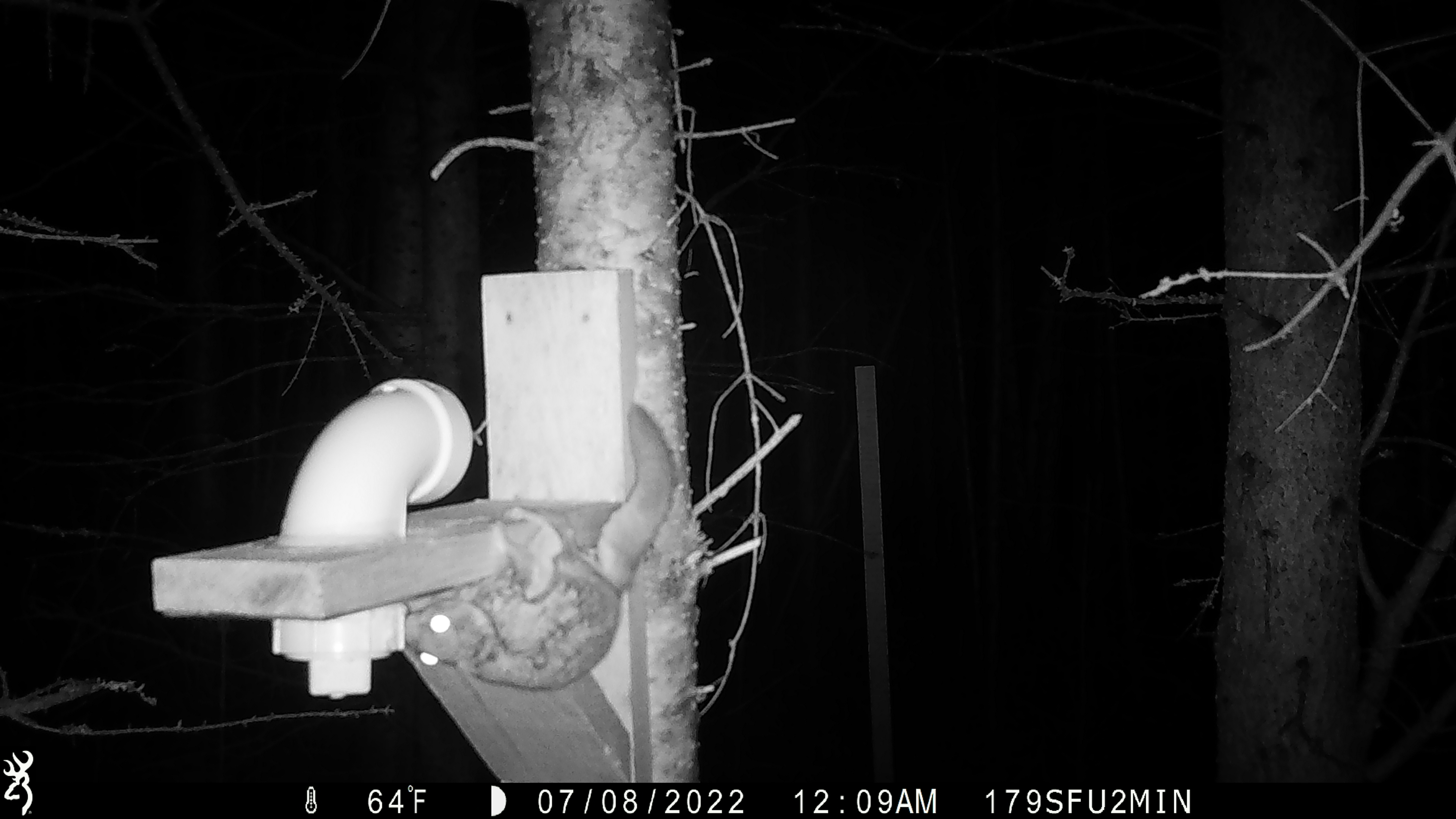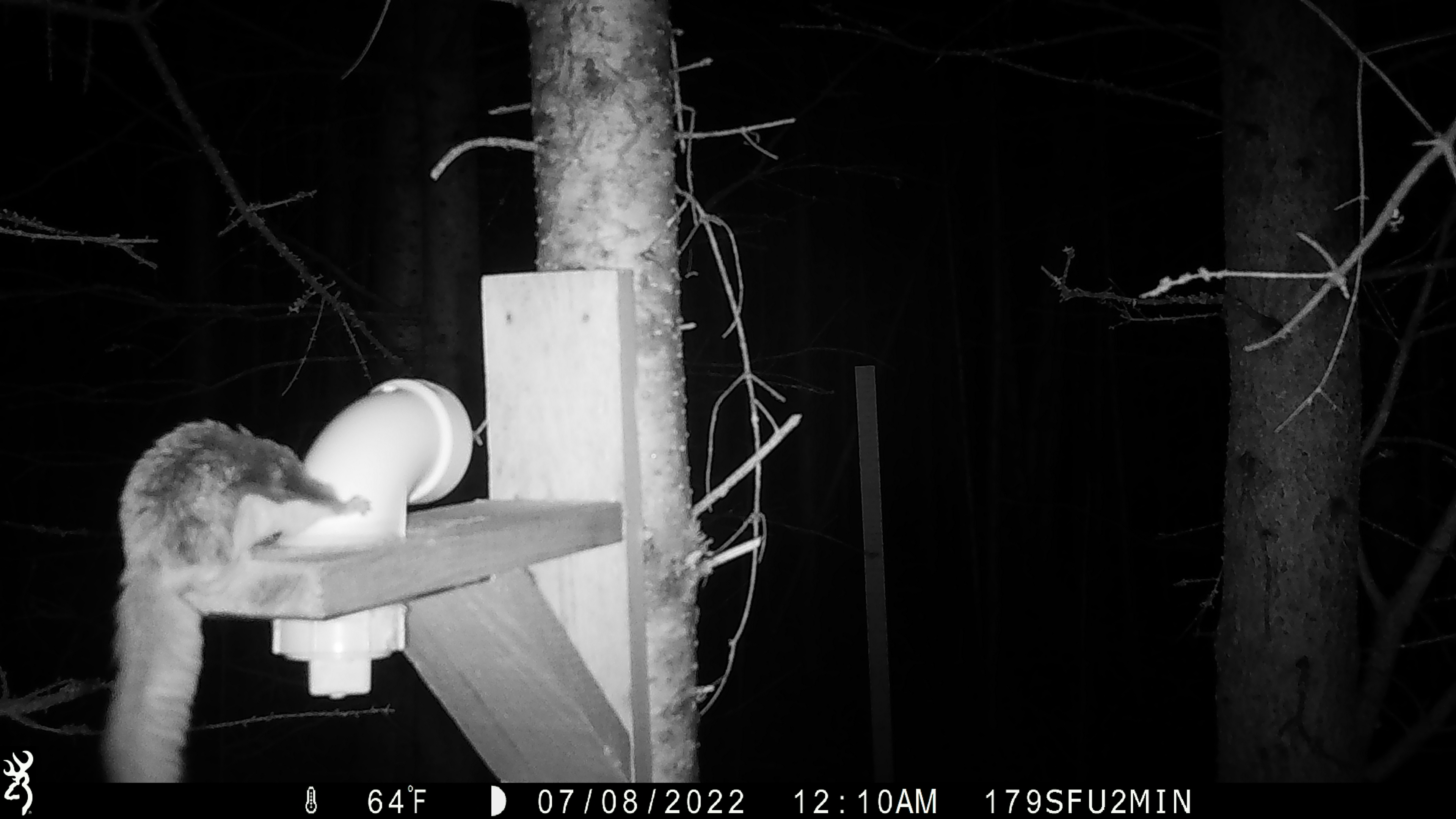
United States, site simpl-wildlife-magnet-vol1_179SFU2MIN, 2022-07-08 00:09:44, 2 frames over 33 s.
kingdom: Animalia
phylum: Chordata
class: Mammalia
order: Rodentia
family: Sciuridae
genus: Glaucomys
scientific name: Glaucomys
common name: flying squirrel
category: flying squirrel sp.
Flying squirrel sp. (flying squirrel) (Glaucomys).